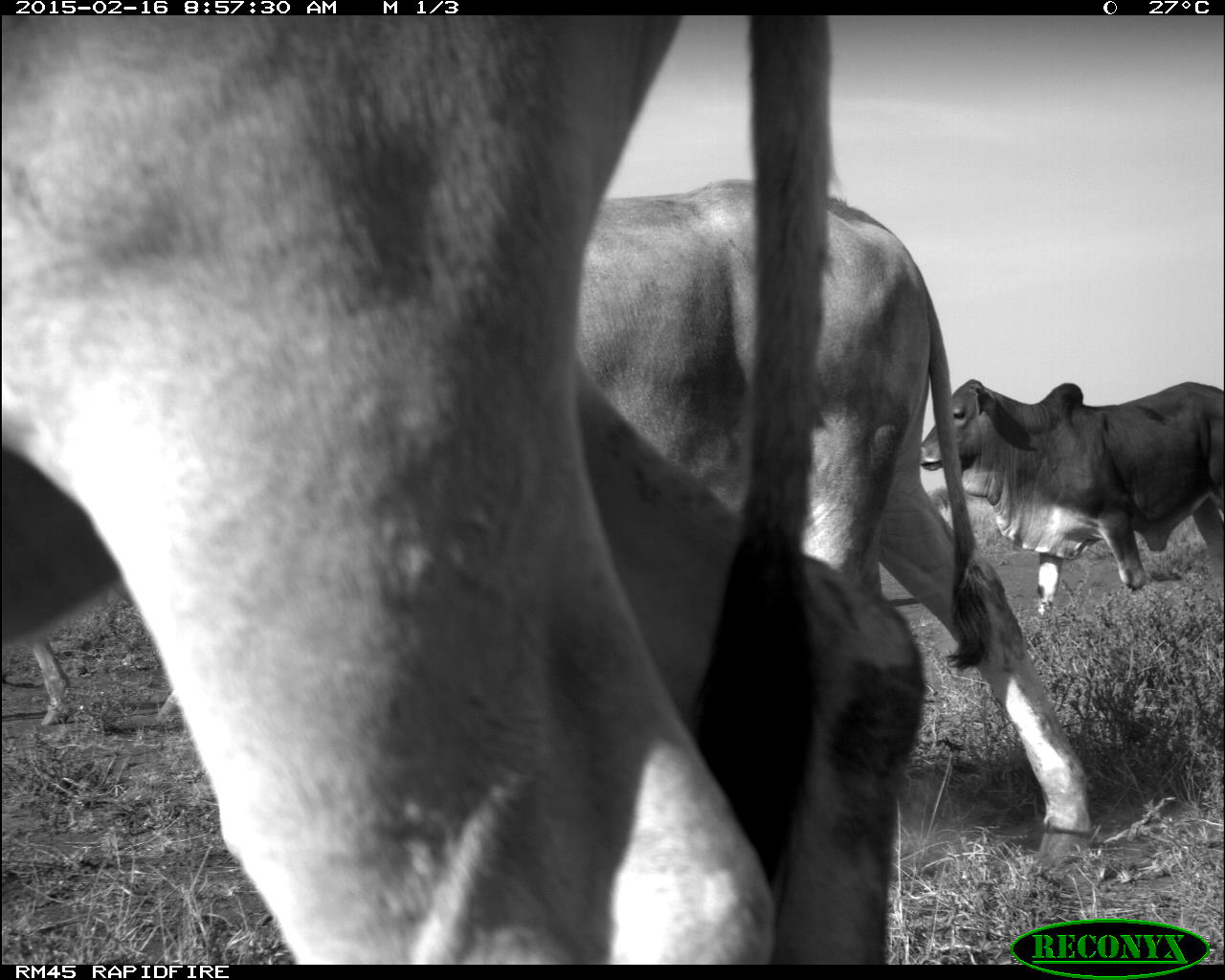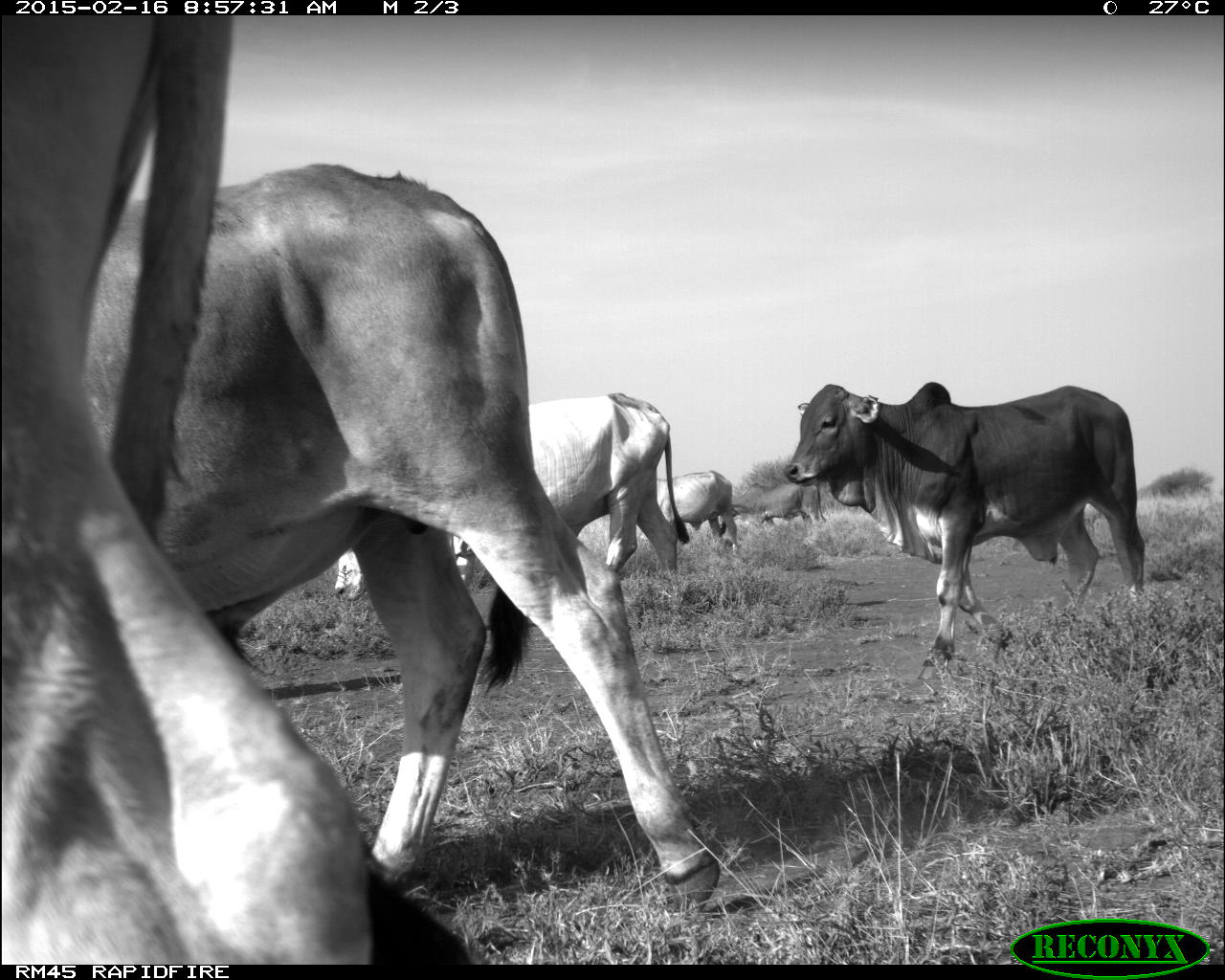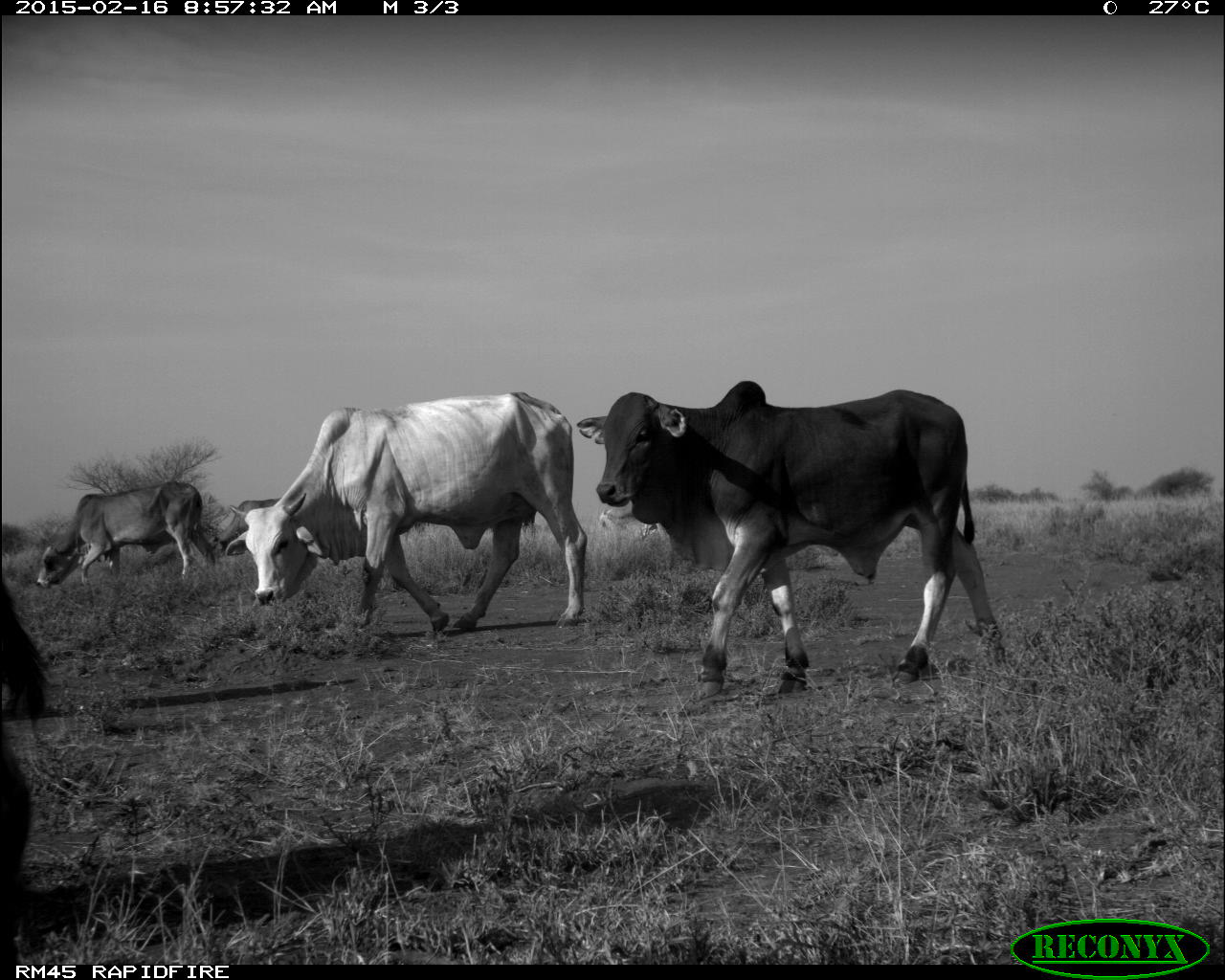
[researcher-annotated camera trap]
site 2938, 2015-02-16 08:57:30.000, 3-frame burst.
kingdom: Animalia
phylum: Chordata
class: Mammalia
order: Artiodactyla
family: Bovidae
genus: Bos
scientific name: Bos taurus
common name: domestic cattle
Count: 10.